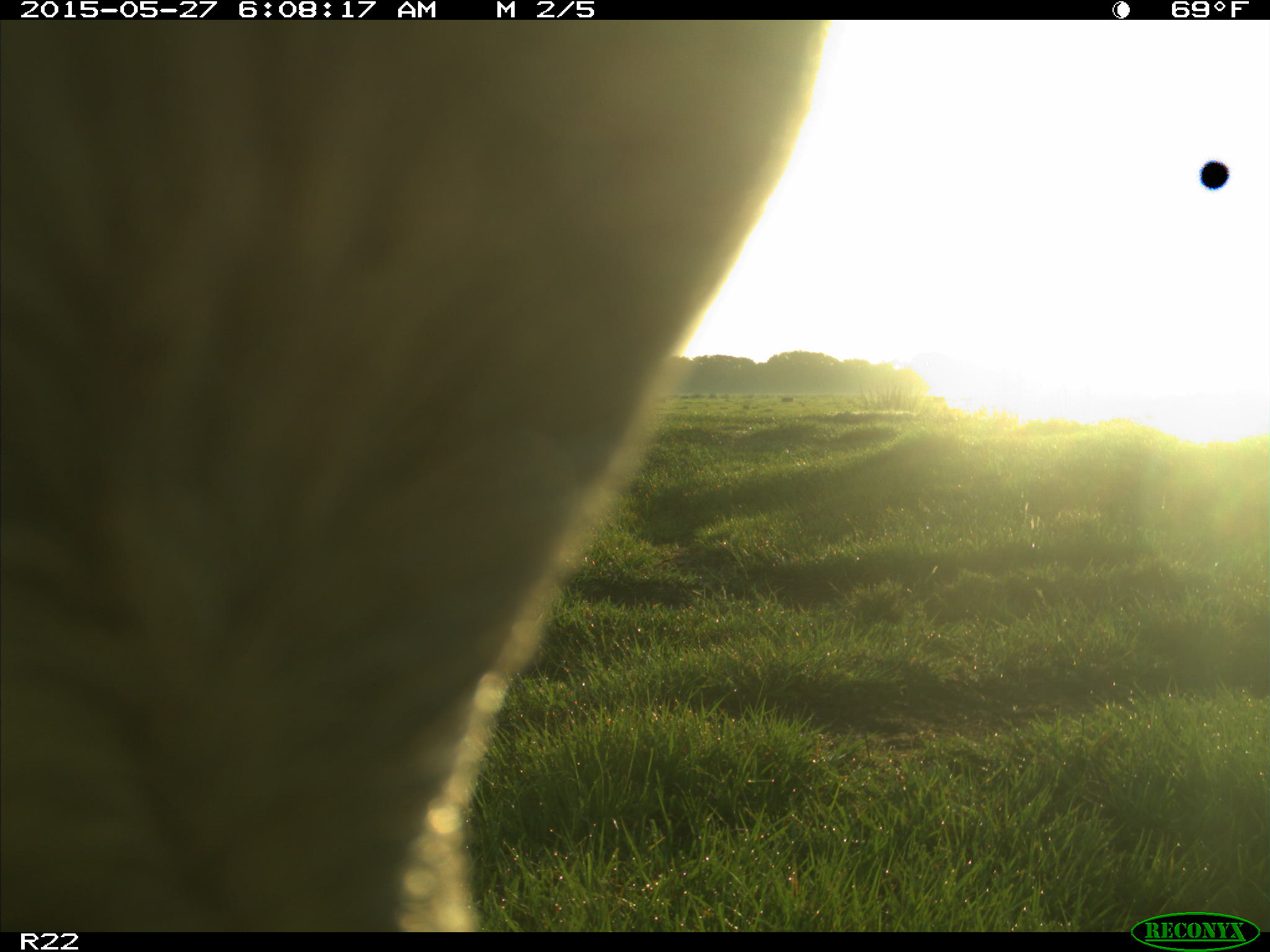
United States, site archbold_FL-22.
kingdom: Animalia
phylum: Chordata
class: Mammalia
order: Artiodactyla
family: Bovidae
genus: Bos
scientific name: Bos taurus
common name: domestic cow